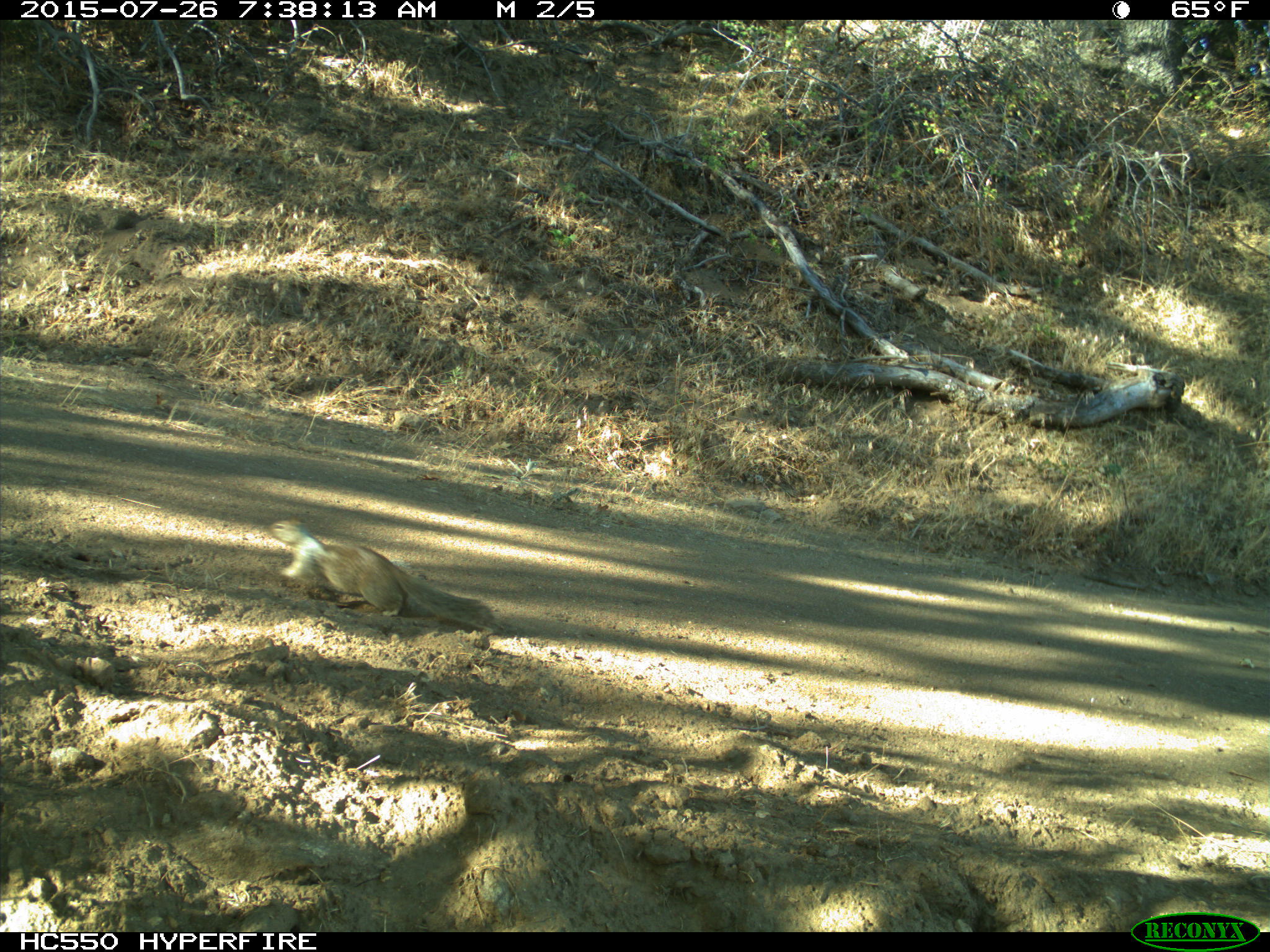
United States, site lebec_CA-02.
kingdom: Animalia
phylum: Chordata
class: Mammalia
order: Rodentia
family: Sciuridae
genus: Otospermophilus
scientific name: Otospermophilus beecheyi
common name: california ground squirrel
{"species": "Otospermophilus beecheyi (california ground squirrel)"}